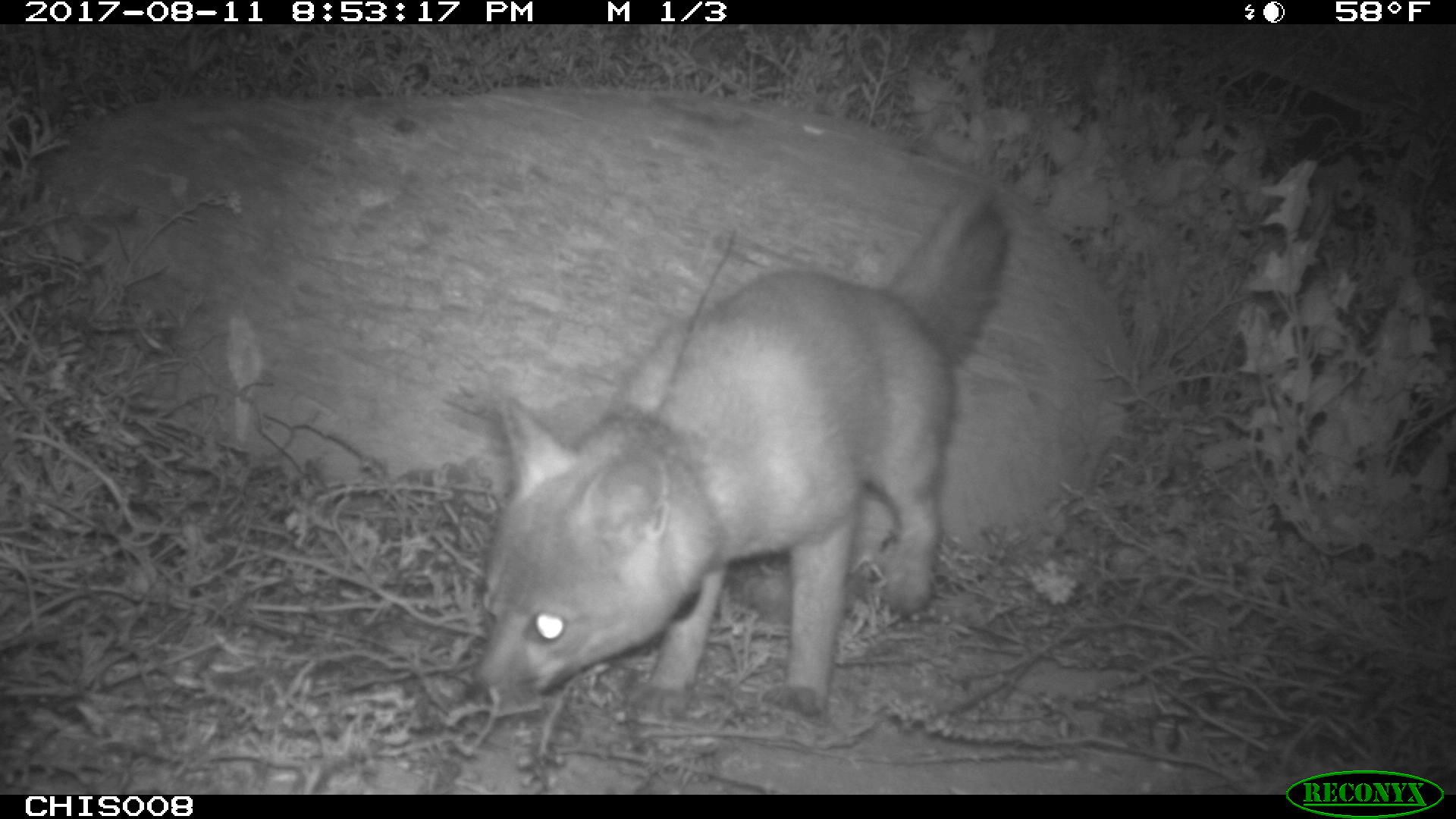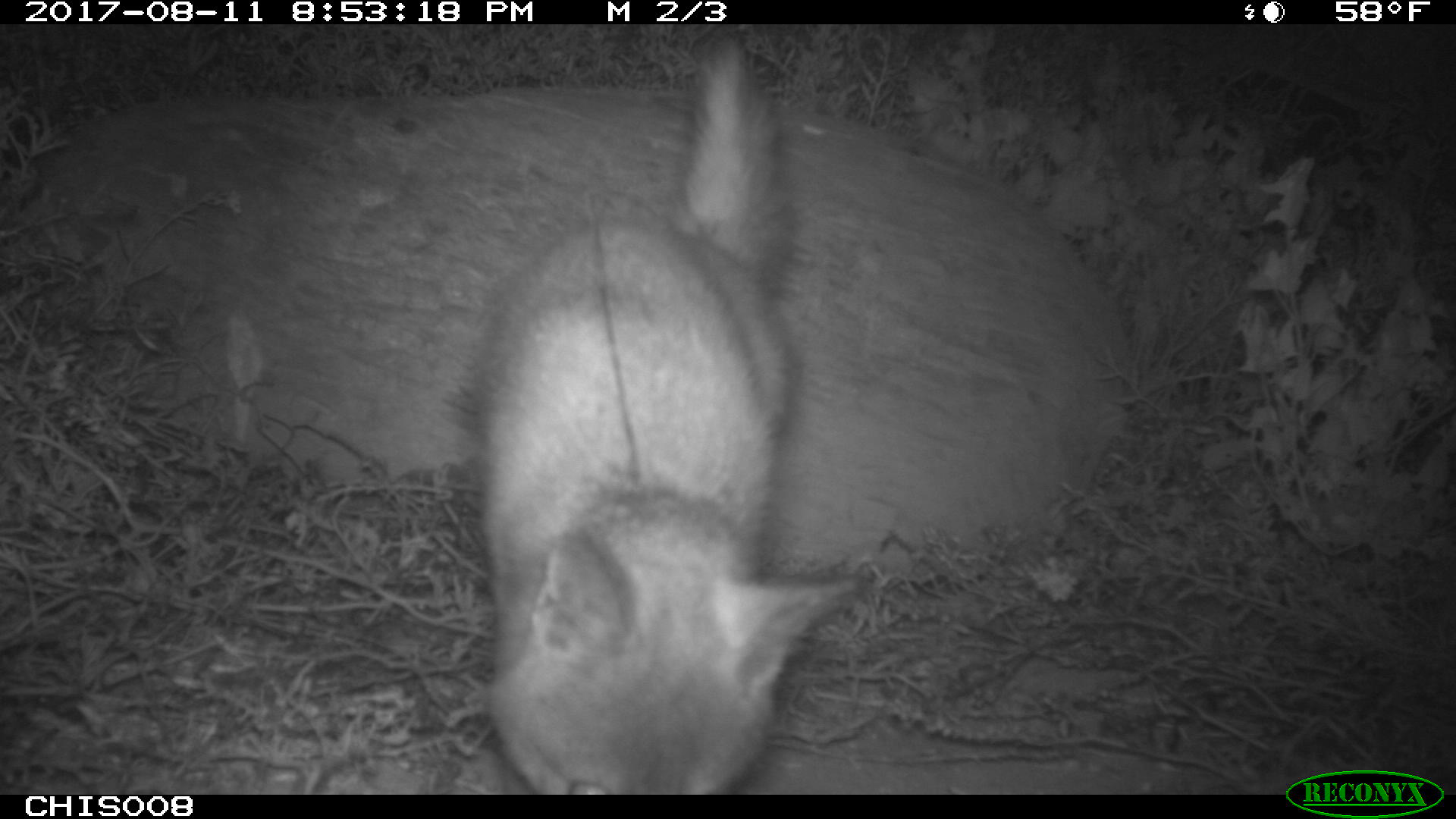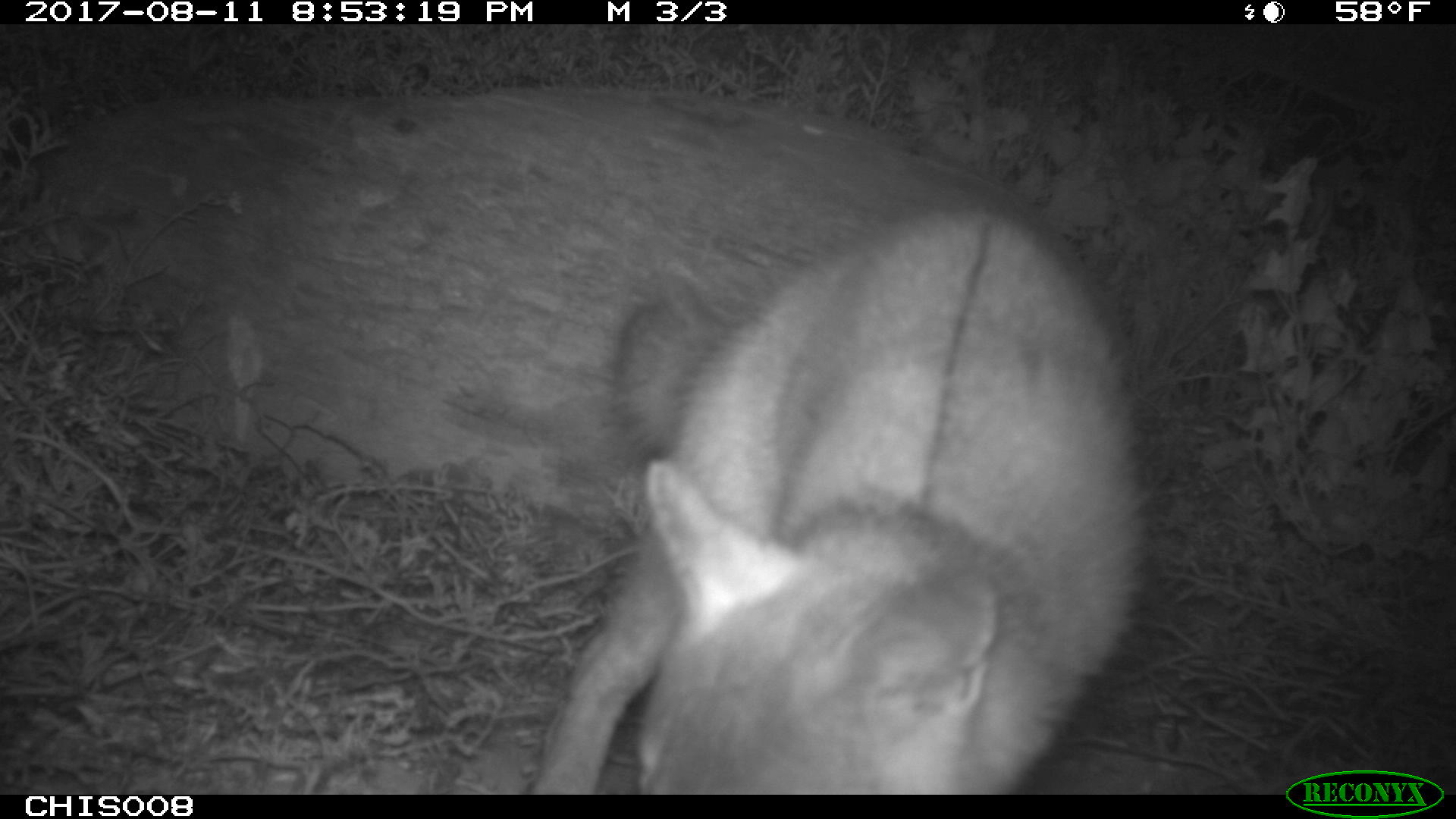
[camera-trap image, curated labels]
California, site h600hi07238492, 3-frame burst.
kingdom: Animalia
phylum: Chordata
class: Mammalia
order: Carnivora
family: Canidae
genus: Urocyon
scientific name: Urocyon littoralis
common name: island fox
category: fox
Fox (island fox) (Urocyon littoralis).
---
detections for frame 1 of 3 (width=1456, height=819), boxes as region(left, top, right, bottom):
fox: region(463, 190, 1014, 723)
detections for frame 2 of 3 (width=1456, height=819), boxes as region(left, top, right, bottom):
fox: region(472, 35, 865, 795)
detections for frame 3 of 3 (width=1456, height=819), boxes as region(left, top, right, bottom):
fox: region(525, 189, 1144, 793)